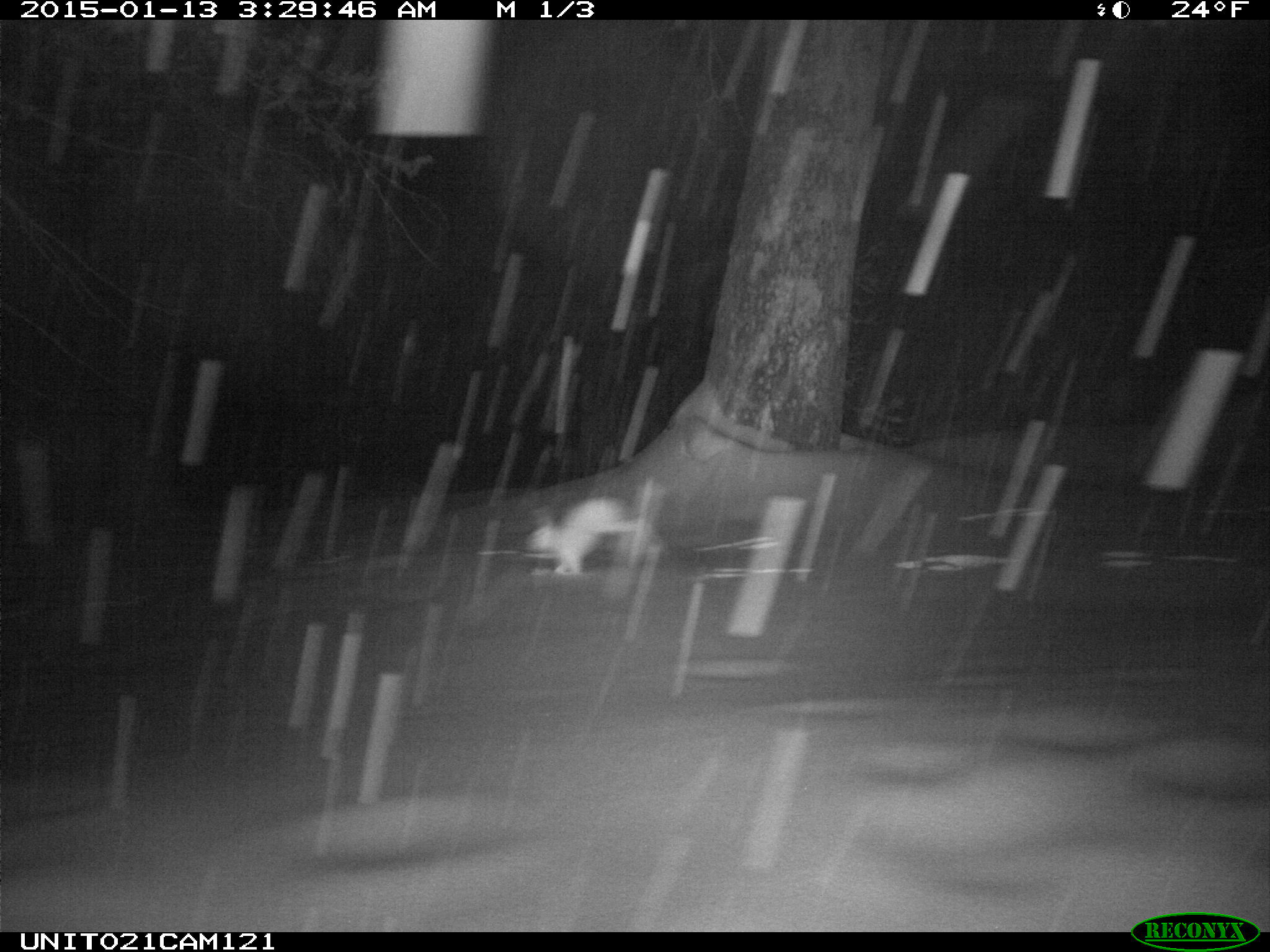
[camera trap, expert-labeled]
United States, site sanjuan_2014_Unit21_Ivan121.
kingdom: Animalia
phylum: Chordata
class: Mammalia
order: Lagomorpha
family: Leporidae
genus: Lepus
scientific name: Lepus americanus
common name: snowshoe hare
Lepus americanus (snowshoe hare).